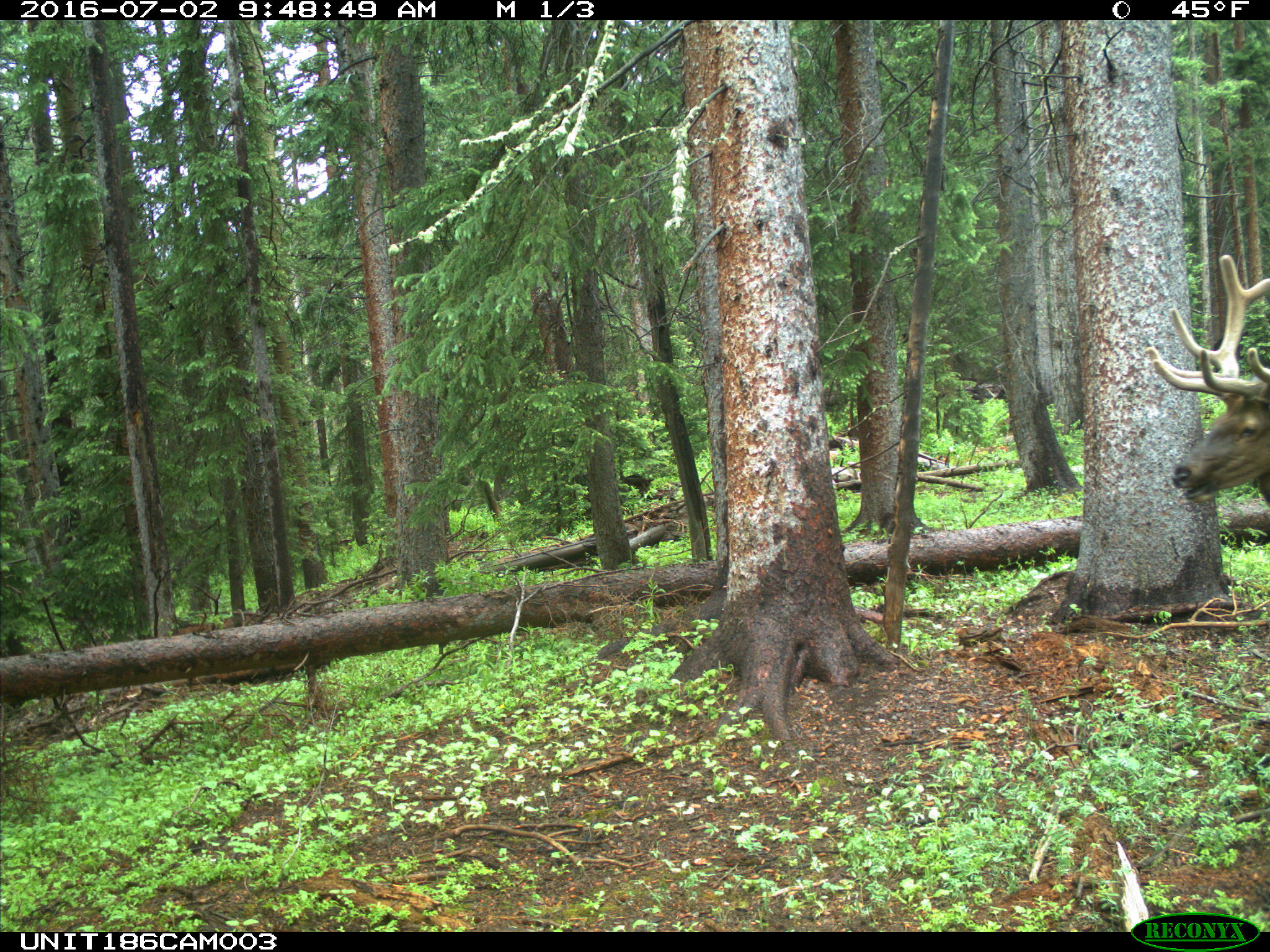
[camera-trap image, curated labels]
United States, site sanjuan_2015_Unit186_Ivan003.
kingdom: Animalia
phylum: Chordata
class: Mammalia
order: Artiodactyla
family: Cervidae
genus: Cervus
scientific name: Cervus elaphus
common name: red deer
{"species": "Cervus elaphus (red deer)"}